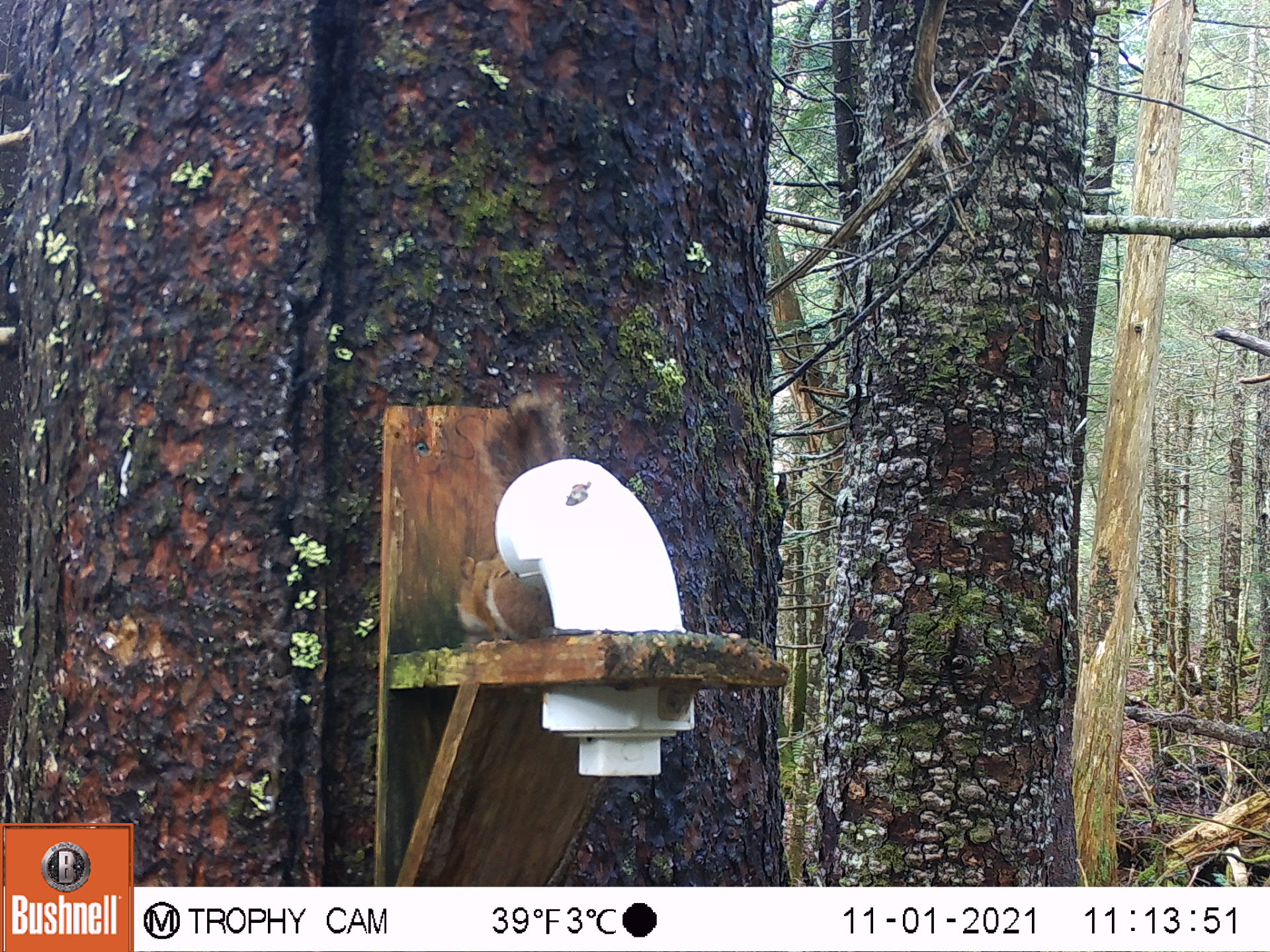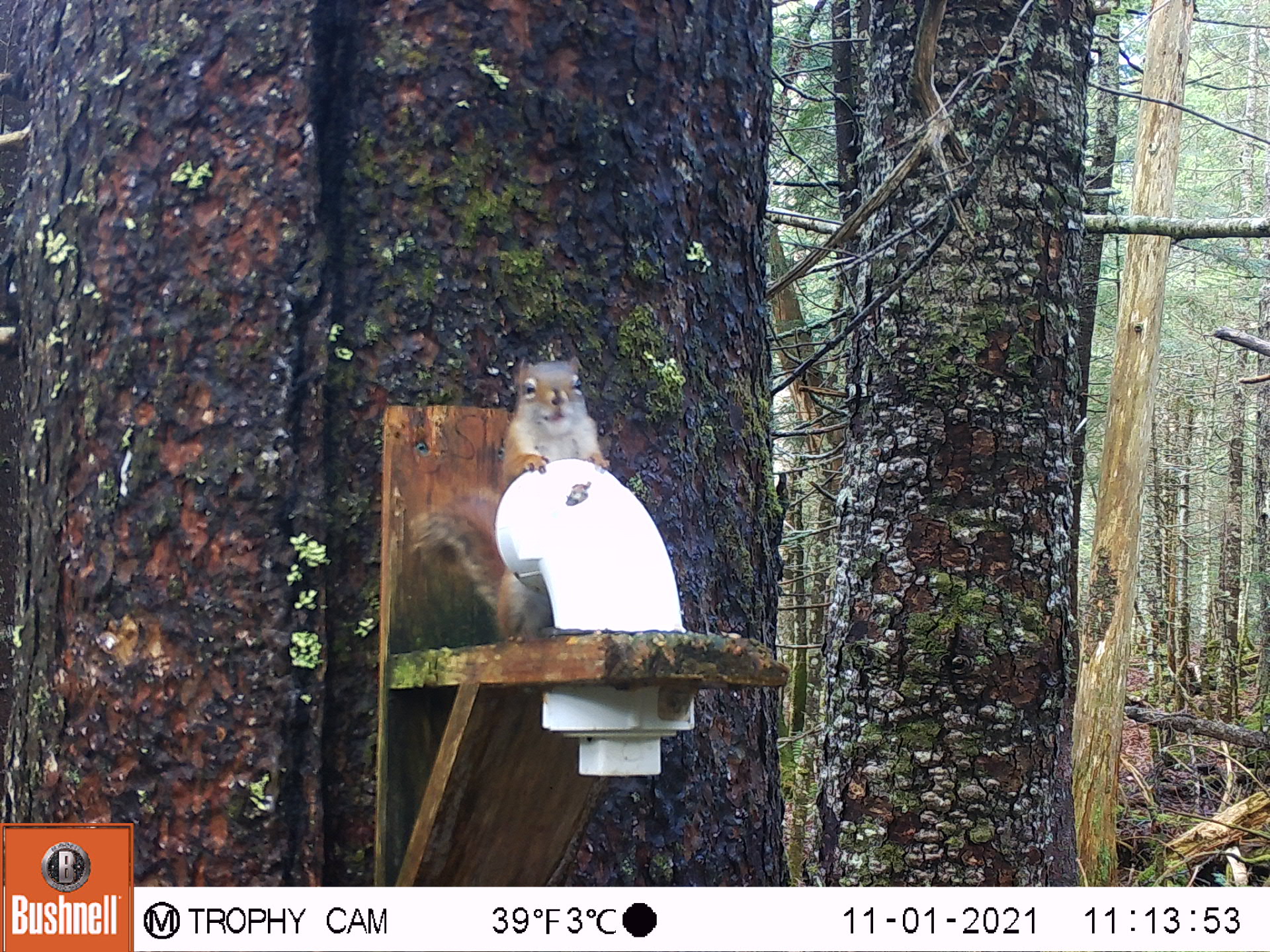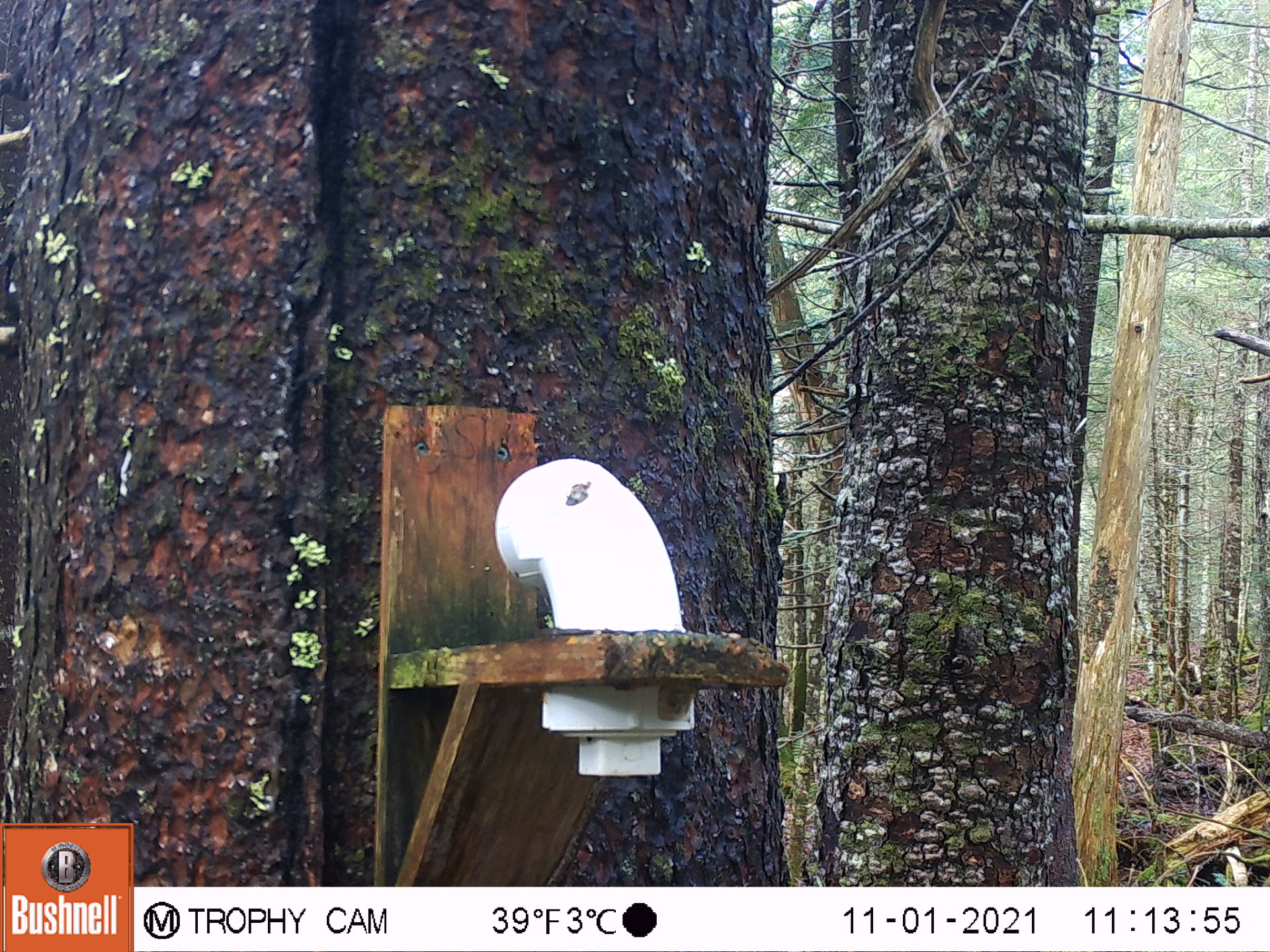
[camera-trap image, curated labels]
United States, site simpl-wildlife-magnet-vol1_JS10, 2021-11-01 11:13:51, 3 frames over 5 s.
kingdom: Animalia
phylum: Chordata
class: Mammalia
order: Rodentia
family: Sciuridae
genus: Tamiasciurus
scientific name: Tamiasciurus hudsonicus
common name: red squirrel